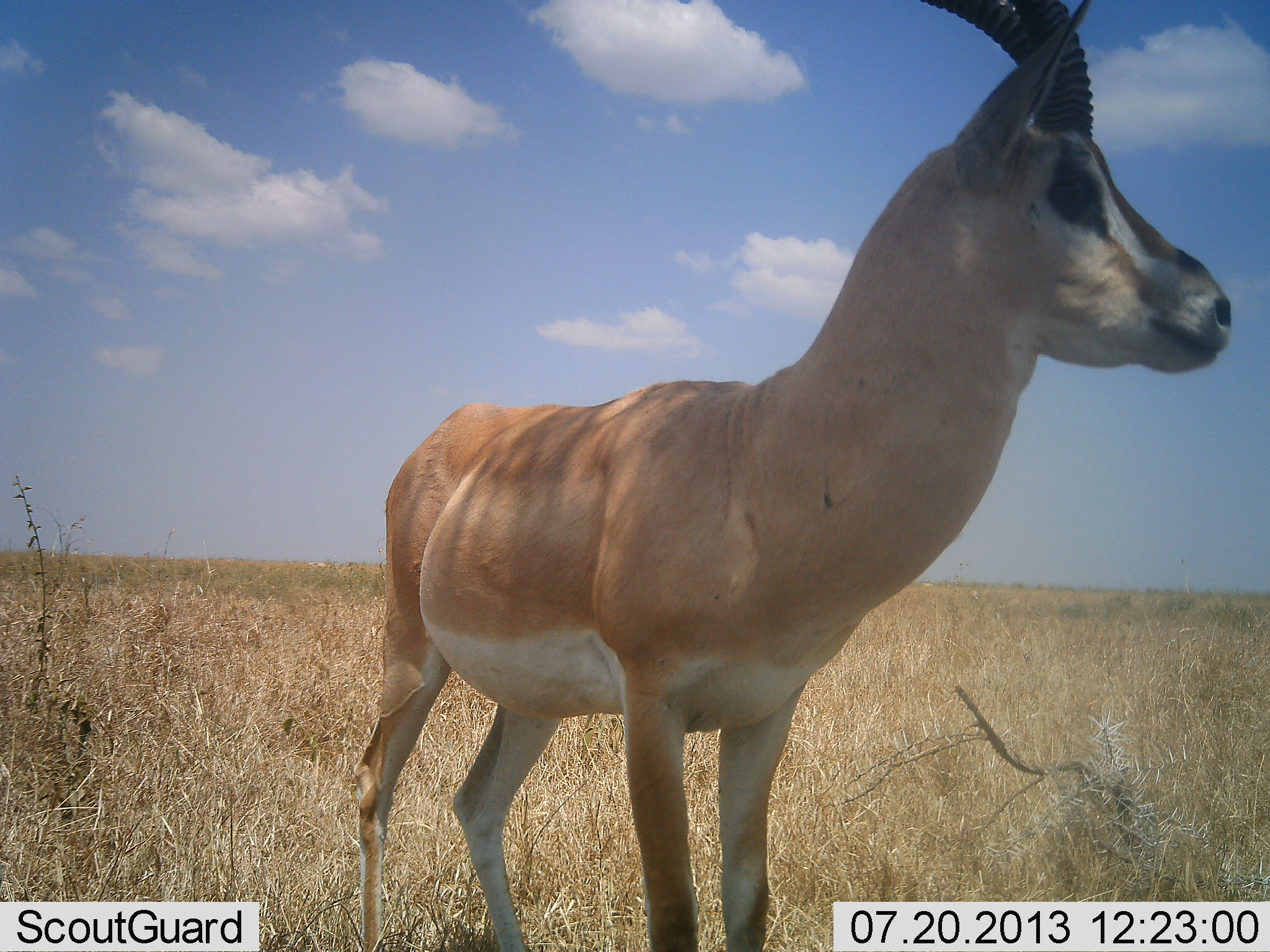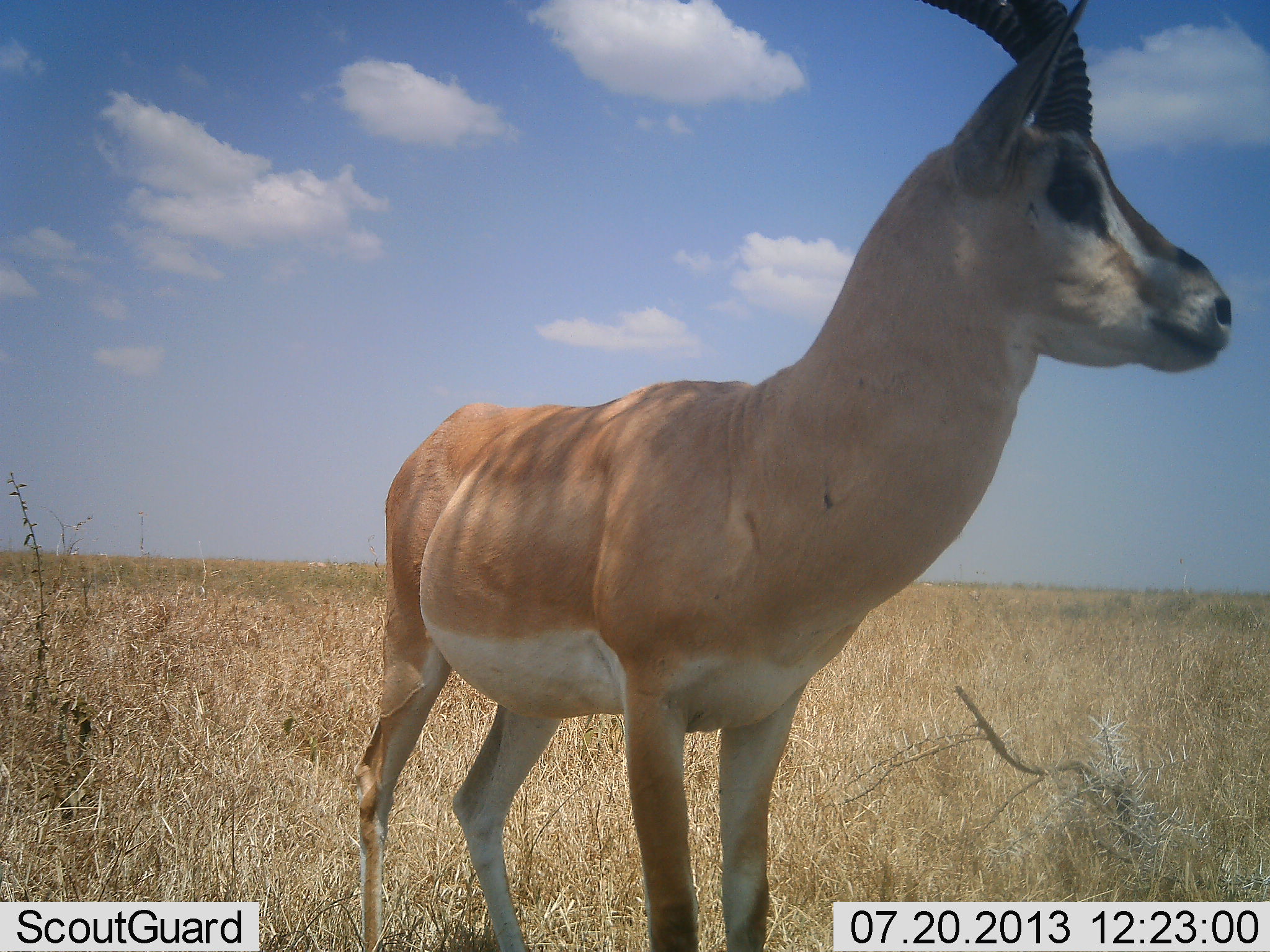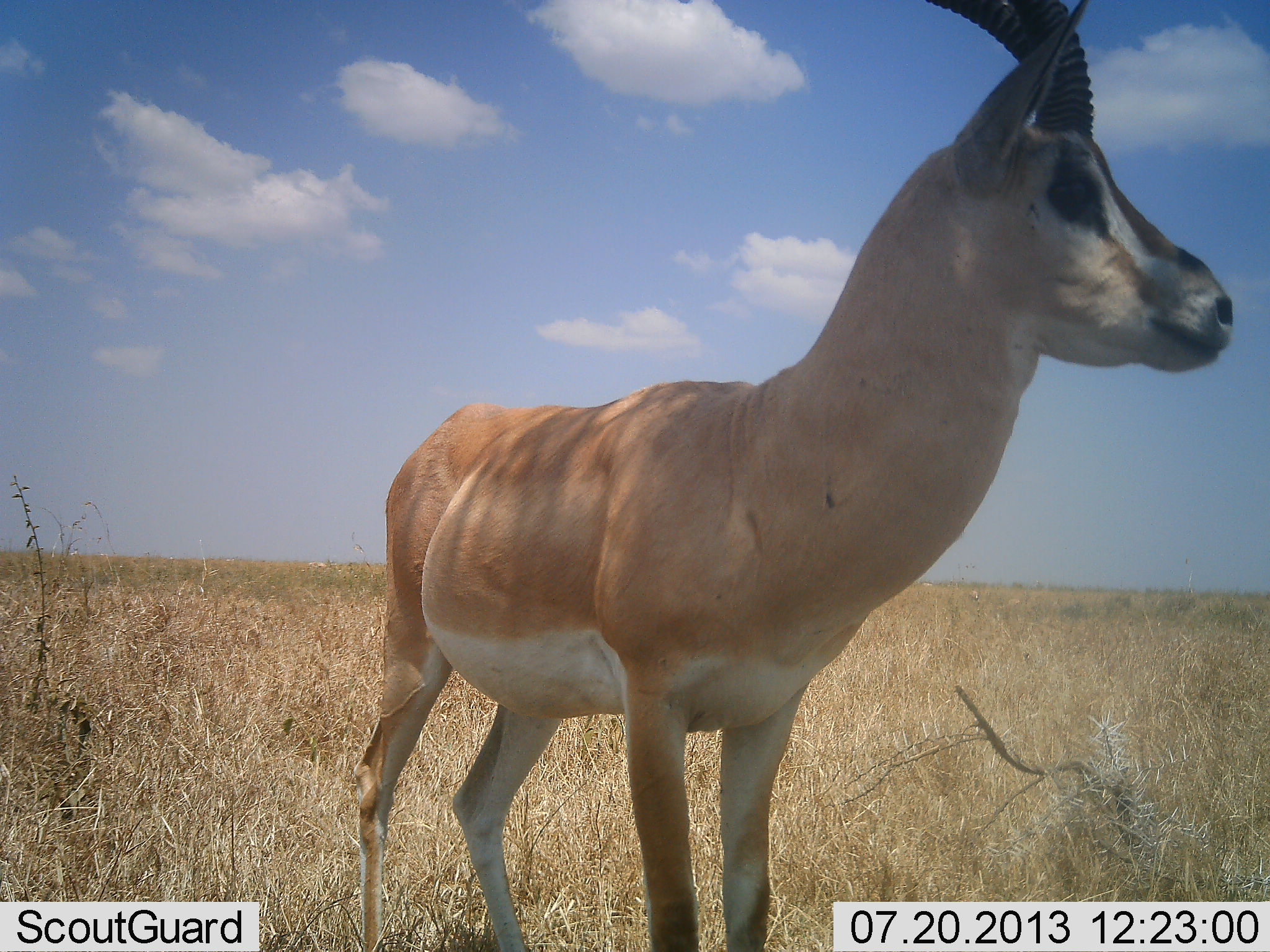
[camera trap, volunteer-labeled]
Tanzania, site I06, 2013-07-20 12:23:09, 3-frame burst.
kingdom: Animalia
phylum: Chordata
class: Mammalia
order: Artiodactyla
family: Bovidae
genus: Nanger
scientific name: Nanger granti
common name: grant's gazelle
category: gazellegrants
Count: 1.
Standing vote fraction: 100%.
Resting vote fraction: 0%.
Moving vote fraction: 0%.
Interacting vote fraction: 0%.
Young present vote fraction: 0%.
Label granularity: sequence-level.